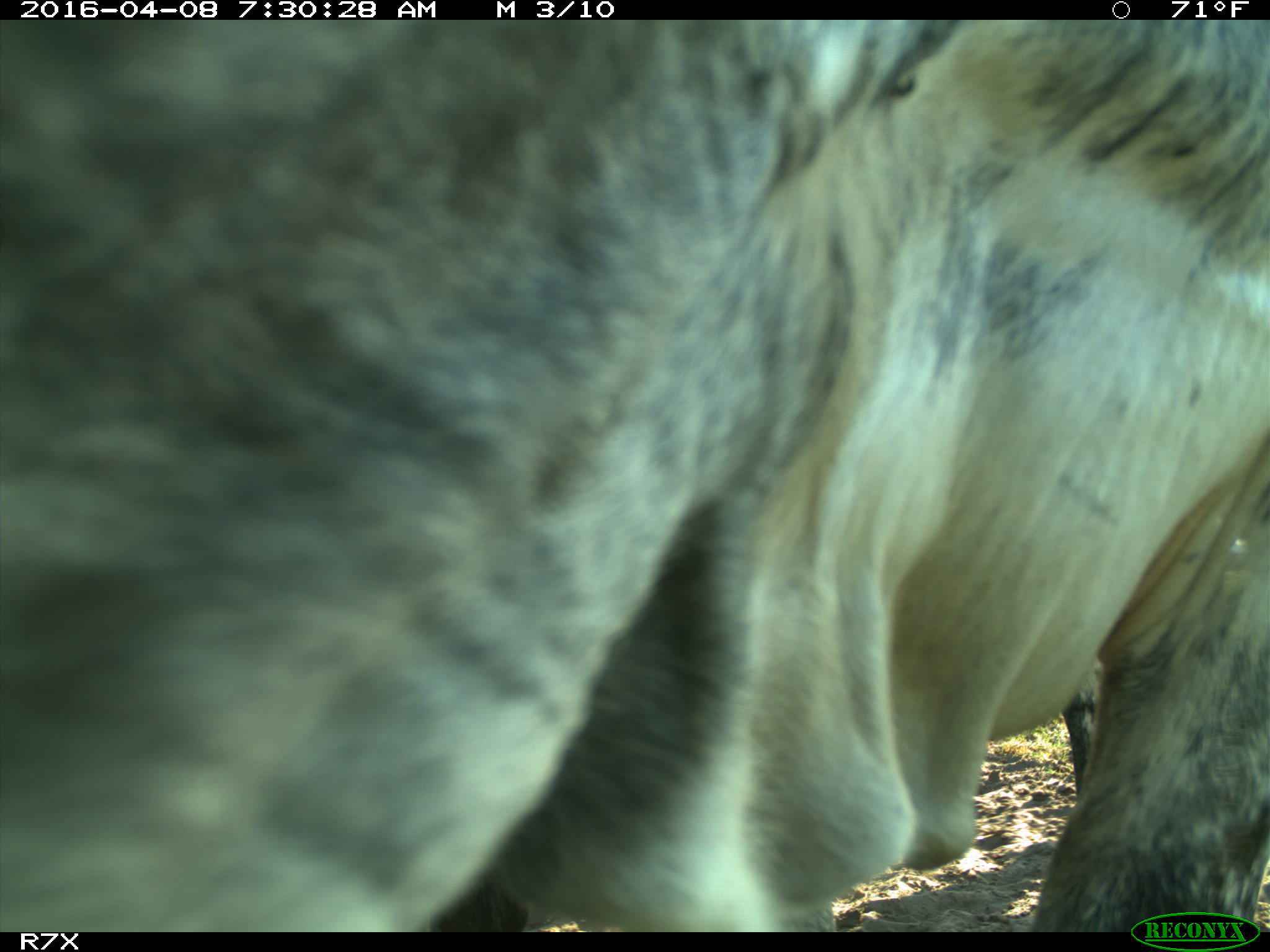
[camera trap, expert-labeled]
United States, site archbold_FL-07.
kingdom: Animalia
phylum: Chordata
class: Mammalia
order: Artiodactyla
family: Bovidae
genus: Bos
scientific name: Bos taurus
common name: domestic cow